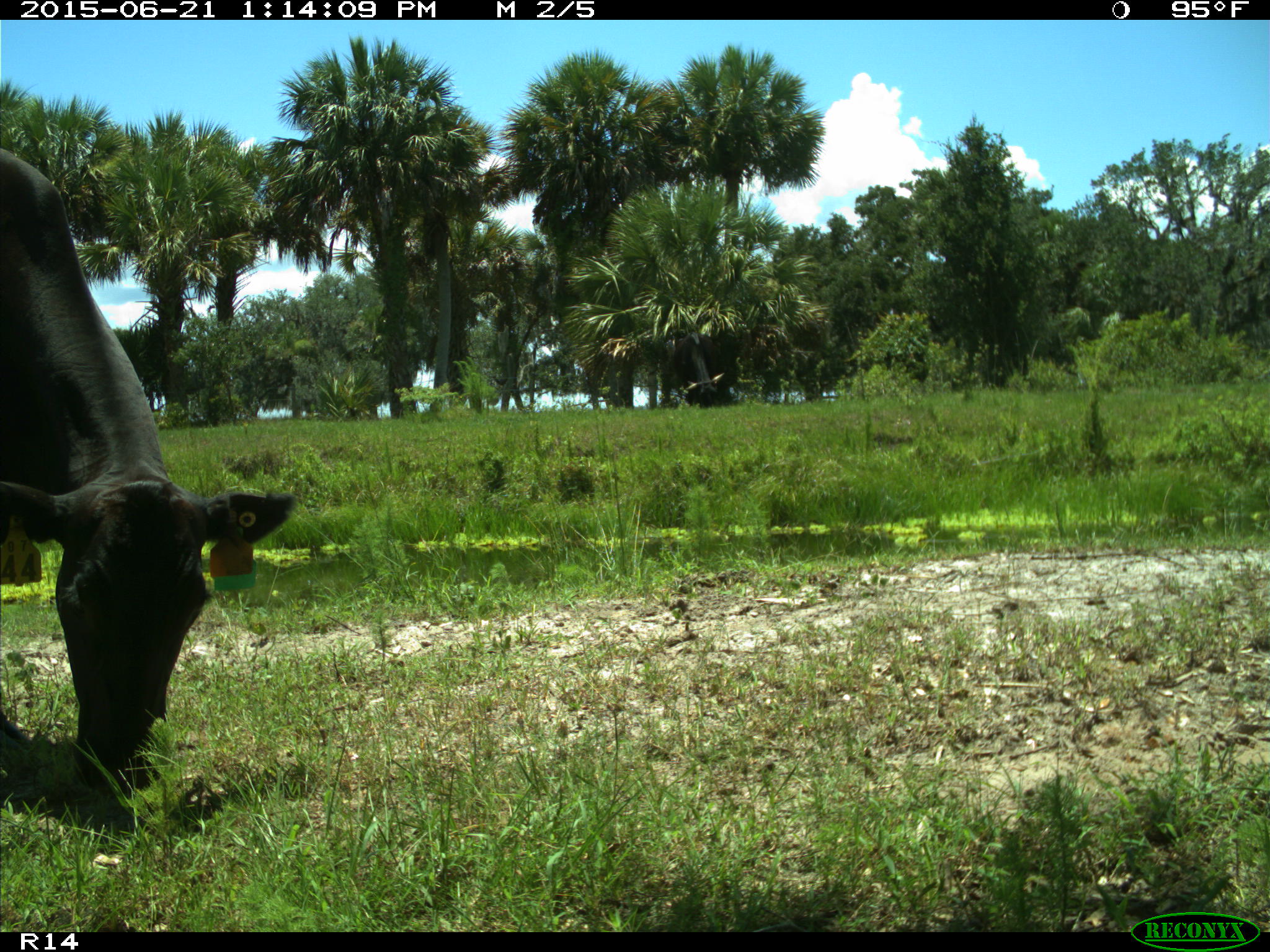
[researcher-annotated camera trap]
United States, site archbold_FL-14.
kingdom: Animalia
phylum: Chordata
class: Mammalia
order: Artiodactyla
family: Bovidae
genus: Bos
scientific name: Bos taurus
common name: domestic cow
Bos taurus (domestic cow).